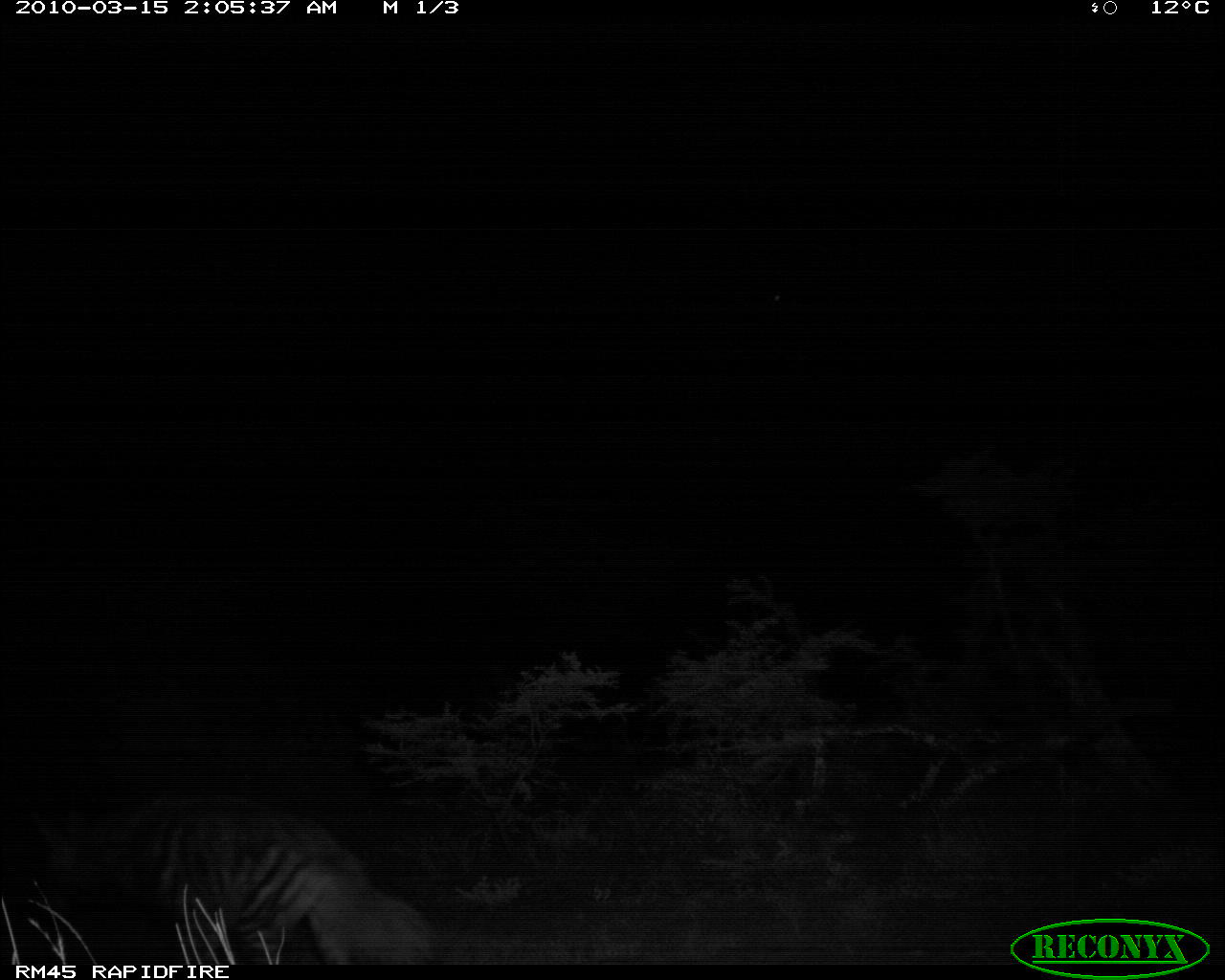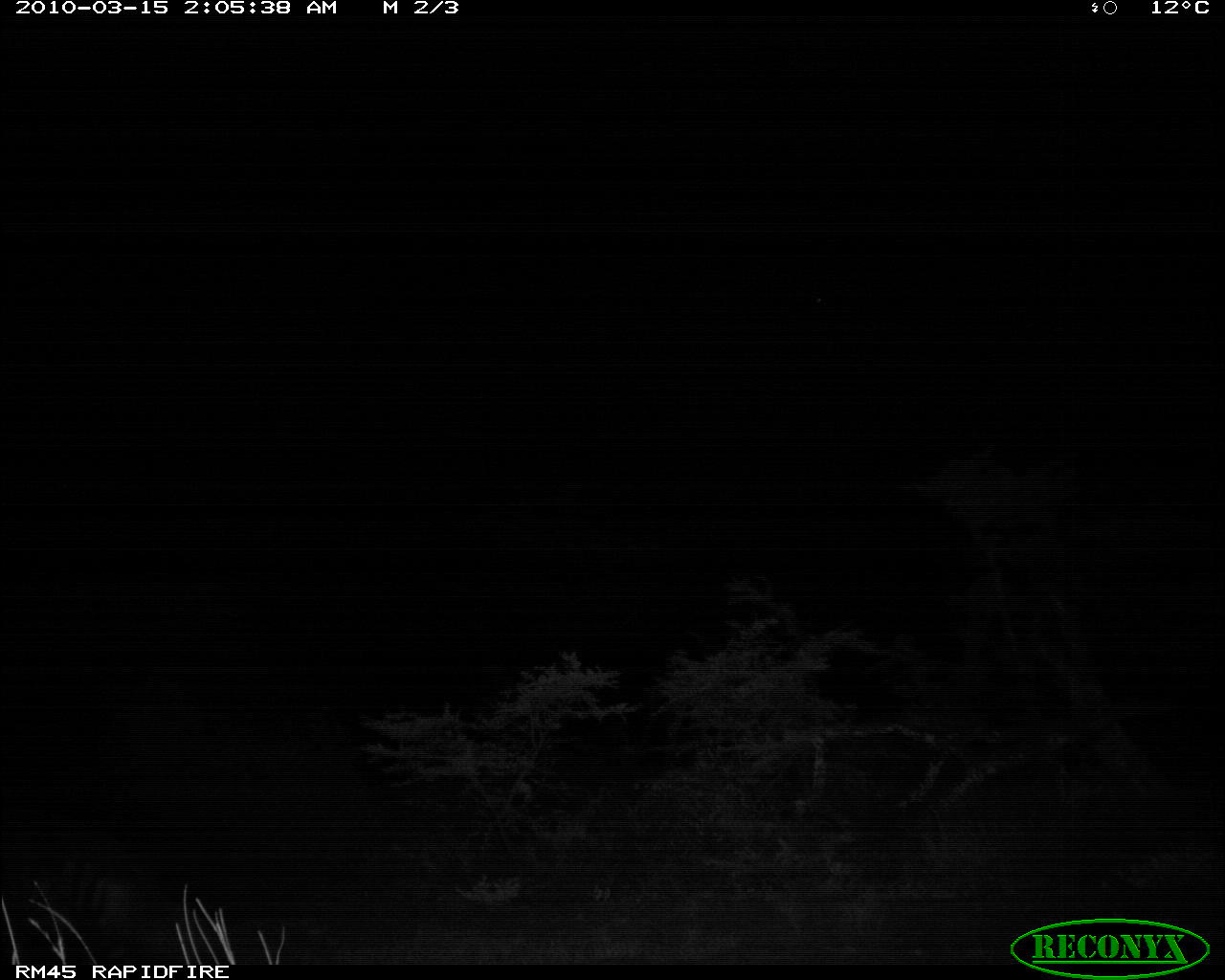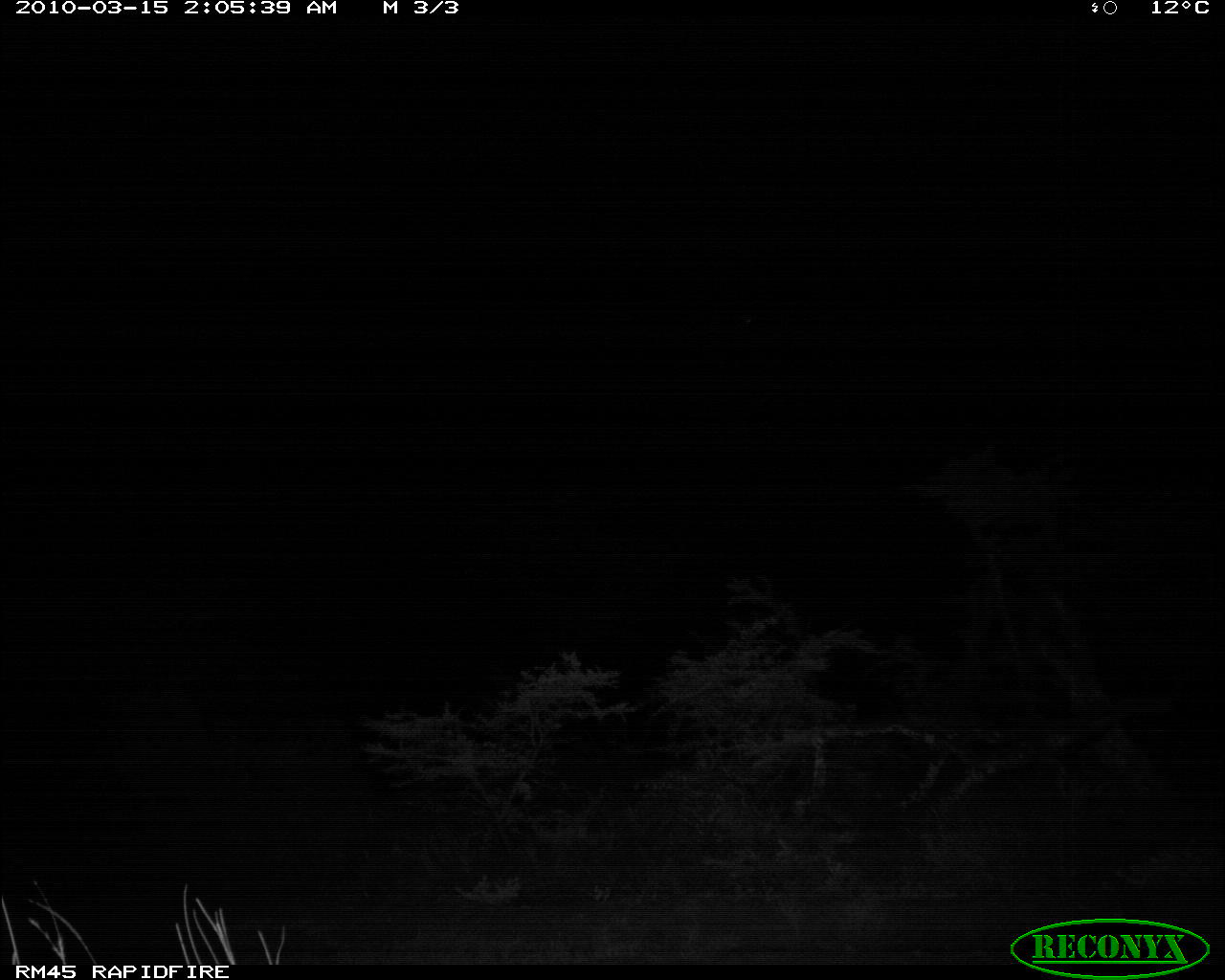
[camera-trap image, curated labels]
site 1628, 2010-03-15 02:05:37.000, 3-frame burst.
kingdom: Animalia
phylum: Chordata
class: Mammalia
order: Carnivora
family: Hyaenidae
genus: Hyaena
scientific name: Hyaena hyaena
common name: striped hyena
Hyaena hyaena (striped hyena), count 1.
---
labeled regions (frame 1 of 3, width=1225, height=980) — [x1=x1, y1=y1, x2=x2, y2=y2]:
hyaena hyaena: [x1=27, y1=792, x2=445, y2=963]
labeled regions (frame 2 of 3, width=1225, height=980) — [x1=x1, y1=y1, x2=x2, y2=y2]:
hyaena hyaena: [x1=0, y1=860, x2=173, y2=965]